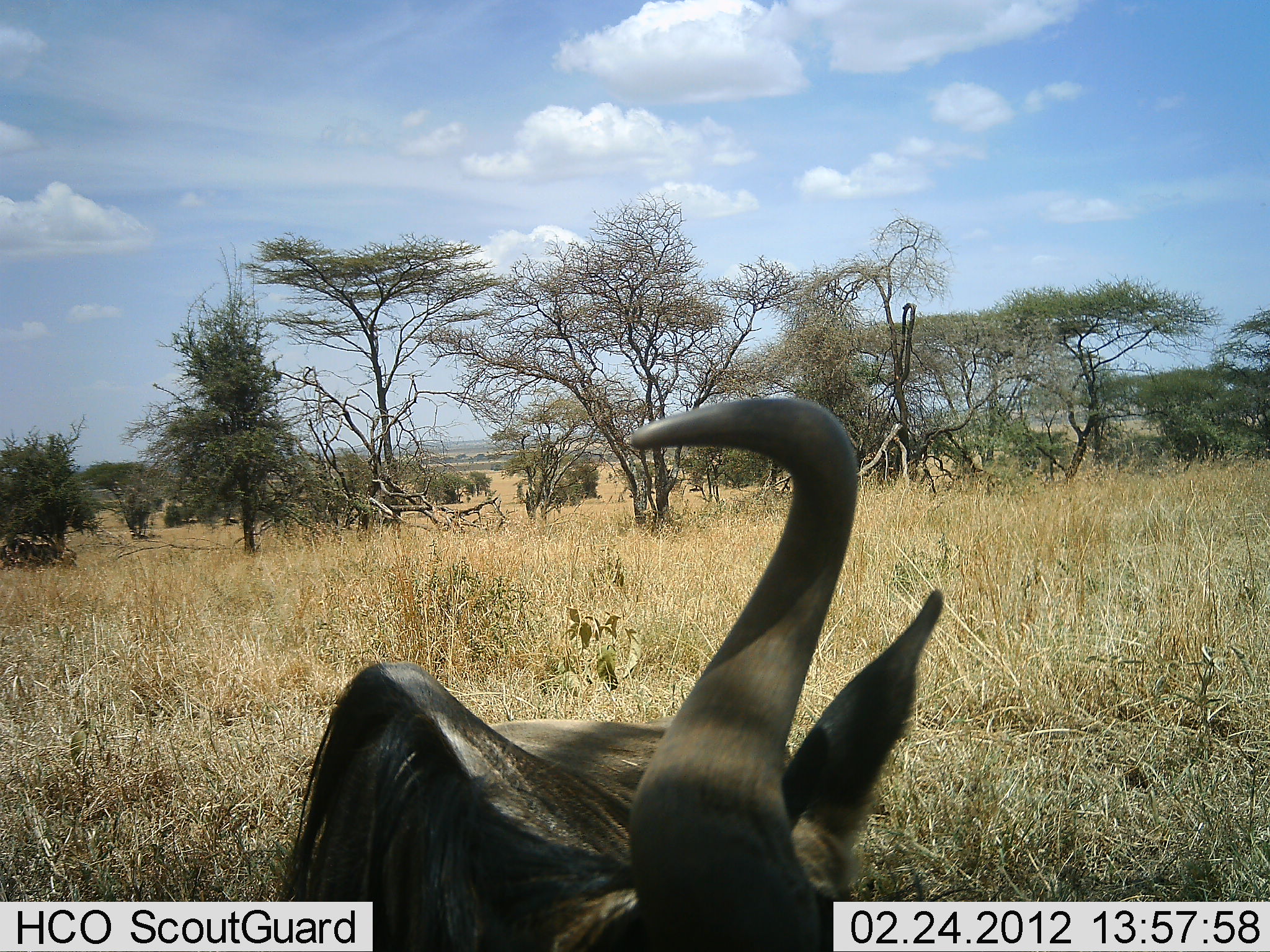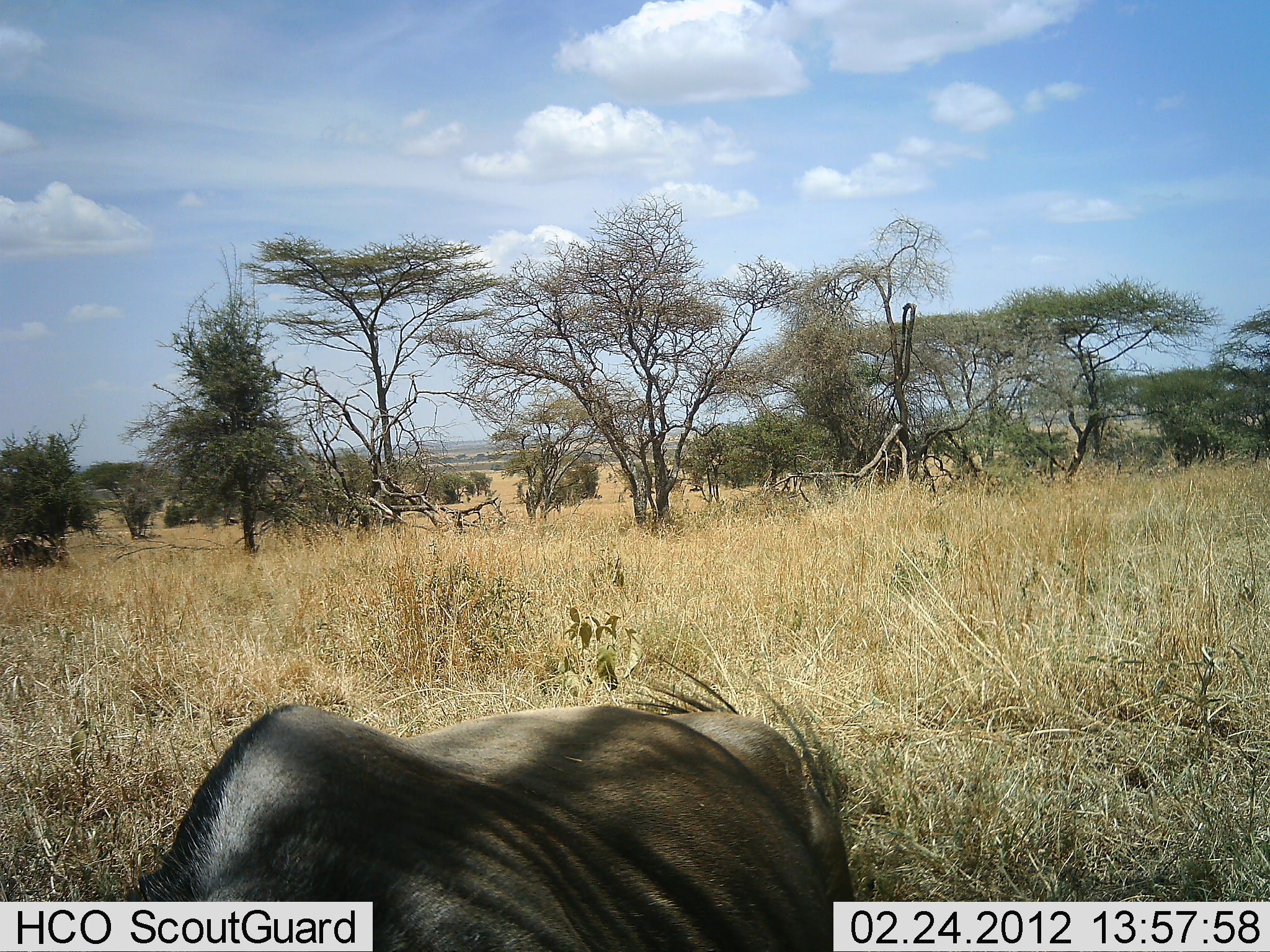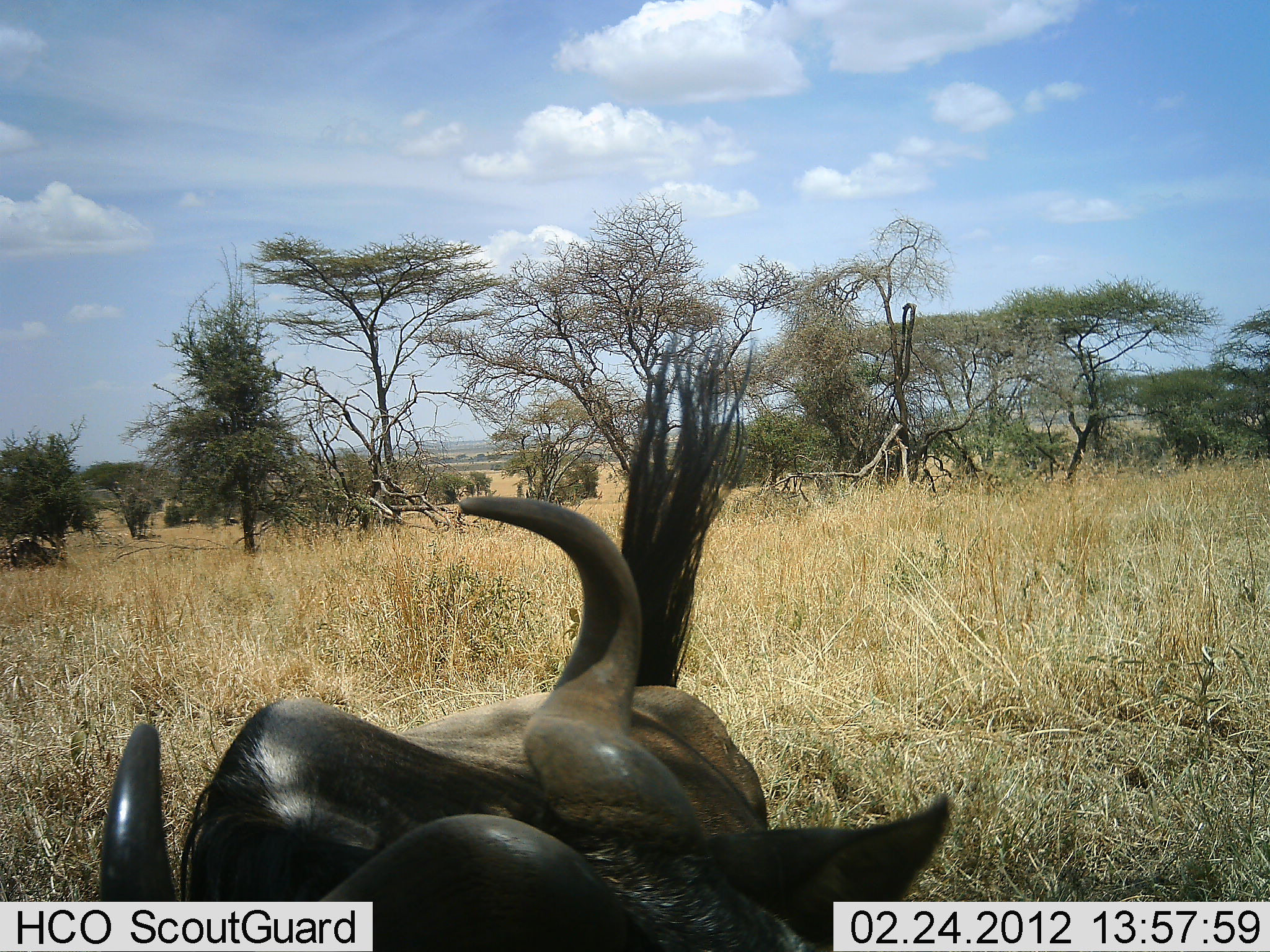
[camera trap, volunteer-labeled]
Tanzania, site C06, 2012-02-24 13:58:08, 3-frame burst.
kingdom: Animalia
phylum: Chordata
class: Mammalia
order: Artiodactyla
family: Bovidae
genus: Connochaetes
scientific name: Connochaetes taurinus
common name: blue wildebeest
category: wildebeest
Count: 1.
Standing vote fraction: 43%.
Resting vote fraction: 33%.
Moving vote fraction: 14%.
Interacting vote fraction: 0%.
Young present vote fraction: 0%.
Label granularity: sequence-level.